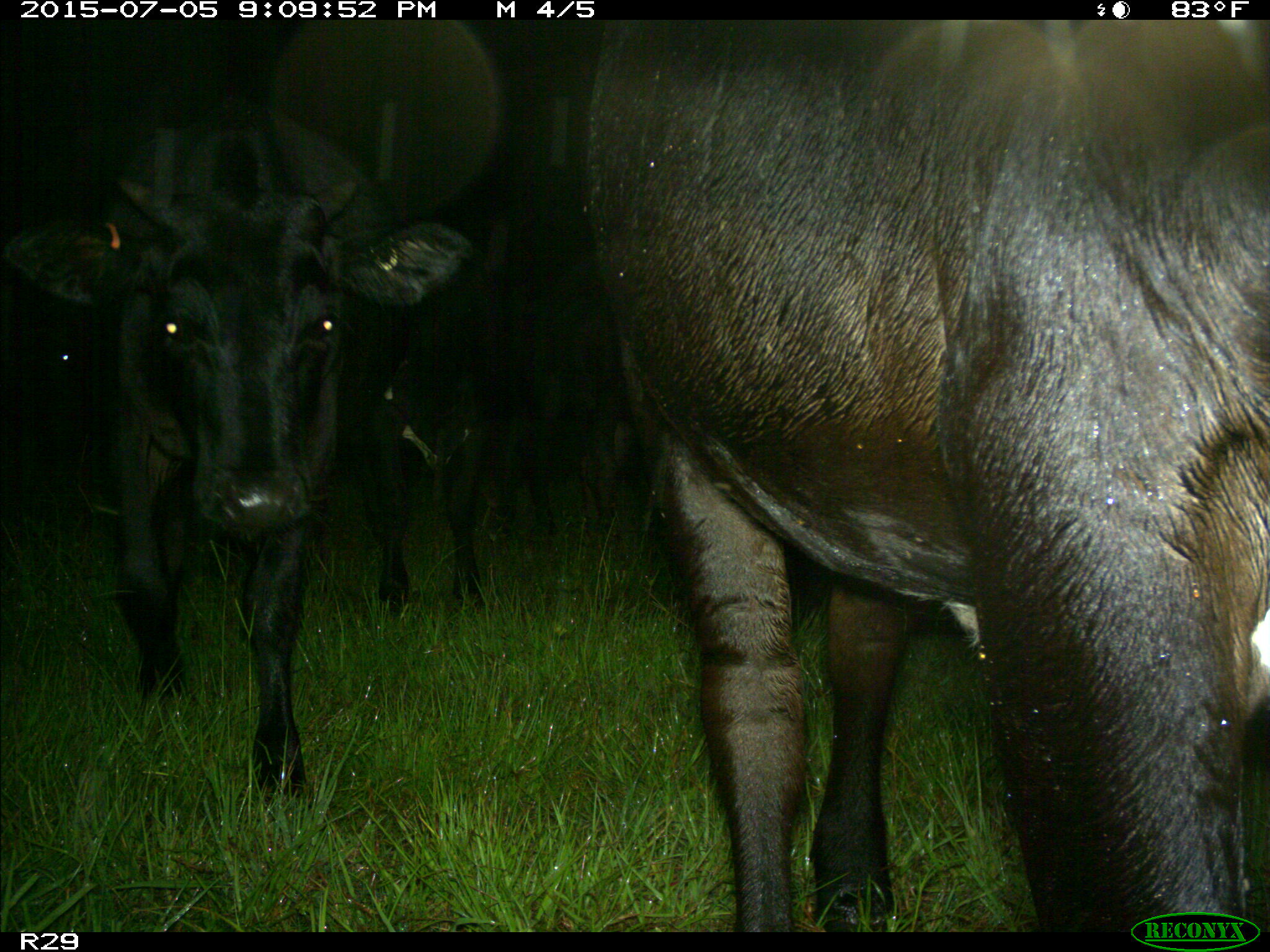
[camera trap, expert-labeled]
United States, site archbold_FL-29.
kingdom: Animalia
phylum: Chordata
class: Mammalia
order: Artiodactyla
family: Bovidae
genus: Bos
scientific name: Bos taurus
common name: domestic cow